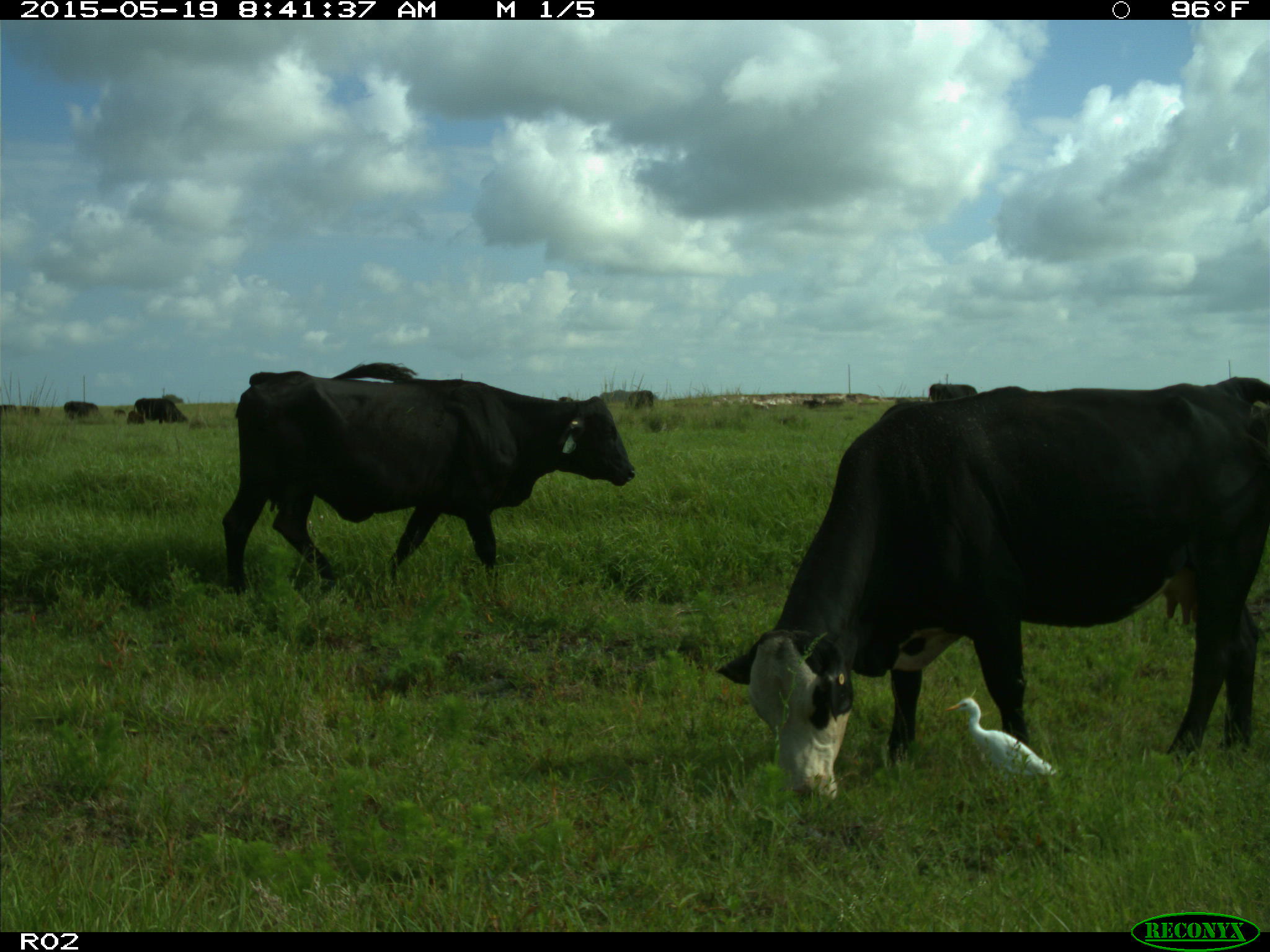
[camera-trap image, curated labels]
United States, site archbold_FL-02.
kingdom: Animalia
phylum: Chordata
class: Mammalia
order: Artiodactyla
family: Bovidae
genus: Bos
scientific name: Bos taurus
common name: domestic cow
Bos taurus (domestic cow).